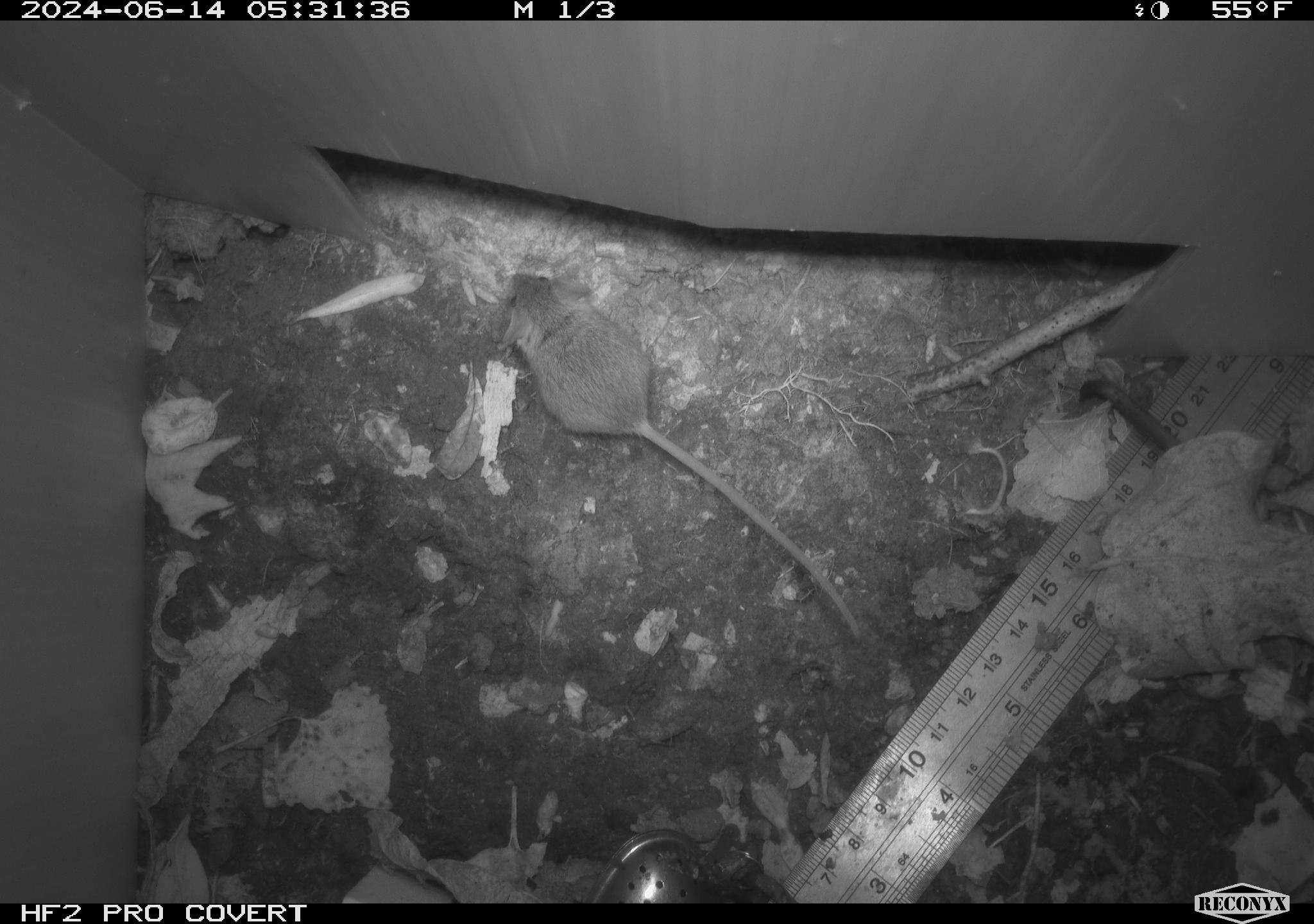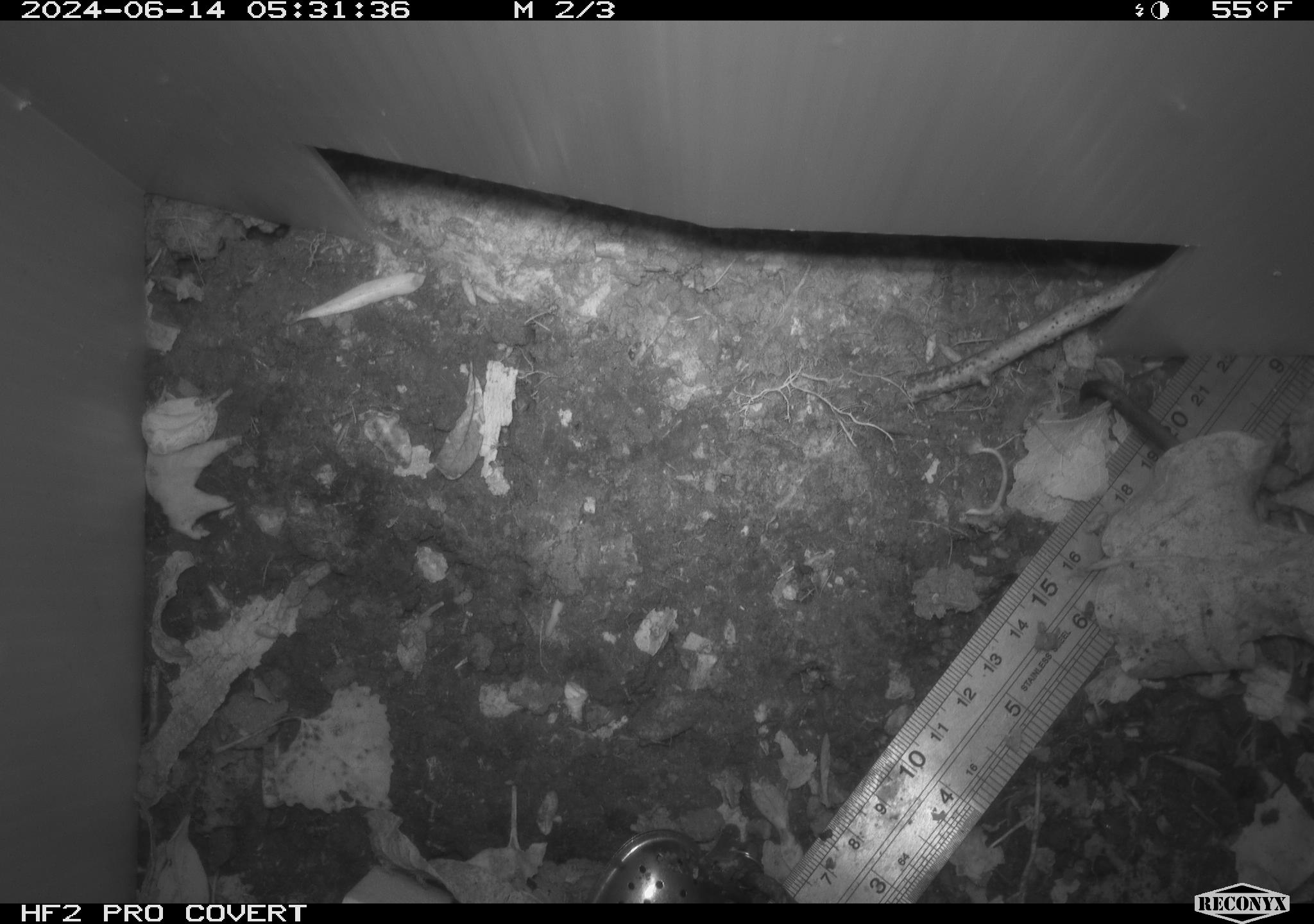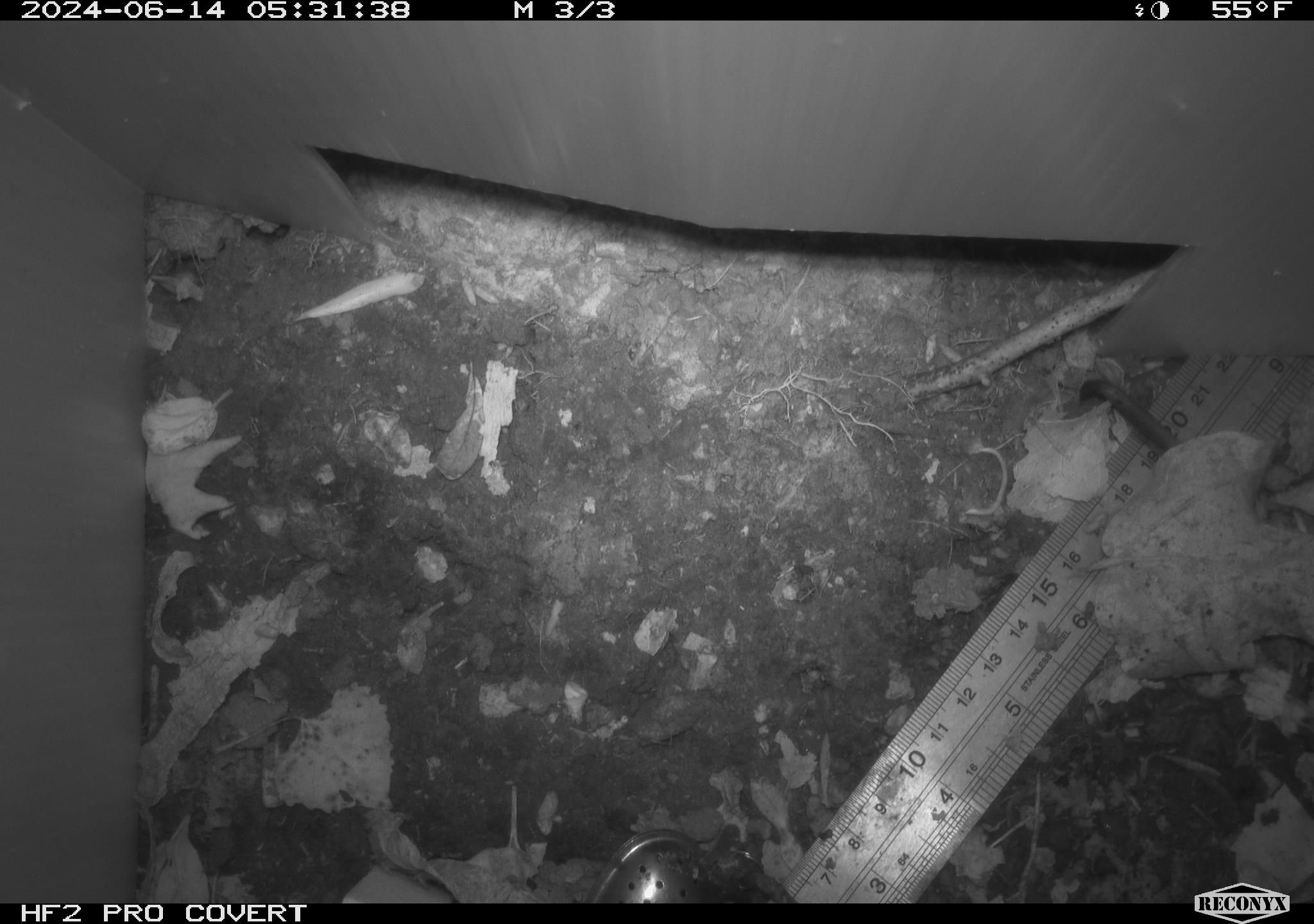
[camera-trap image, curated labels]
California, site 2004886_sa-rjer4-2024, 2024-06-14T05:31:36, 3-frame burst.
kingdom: Animalia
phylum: Chordata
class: Mammalia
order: Rodentia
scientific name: Rodentia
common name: mouse species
Mouse species (Rodentia).